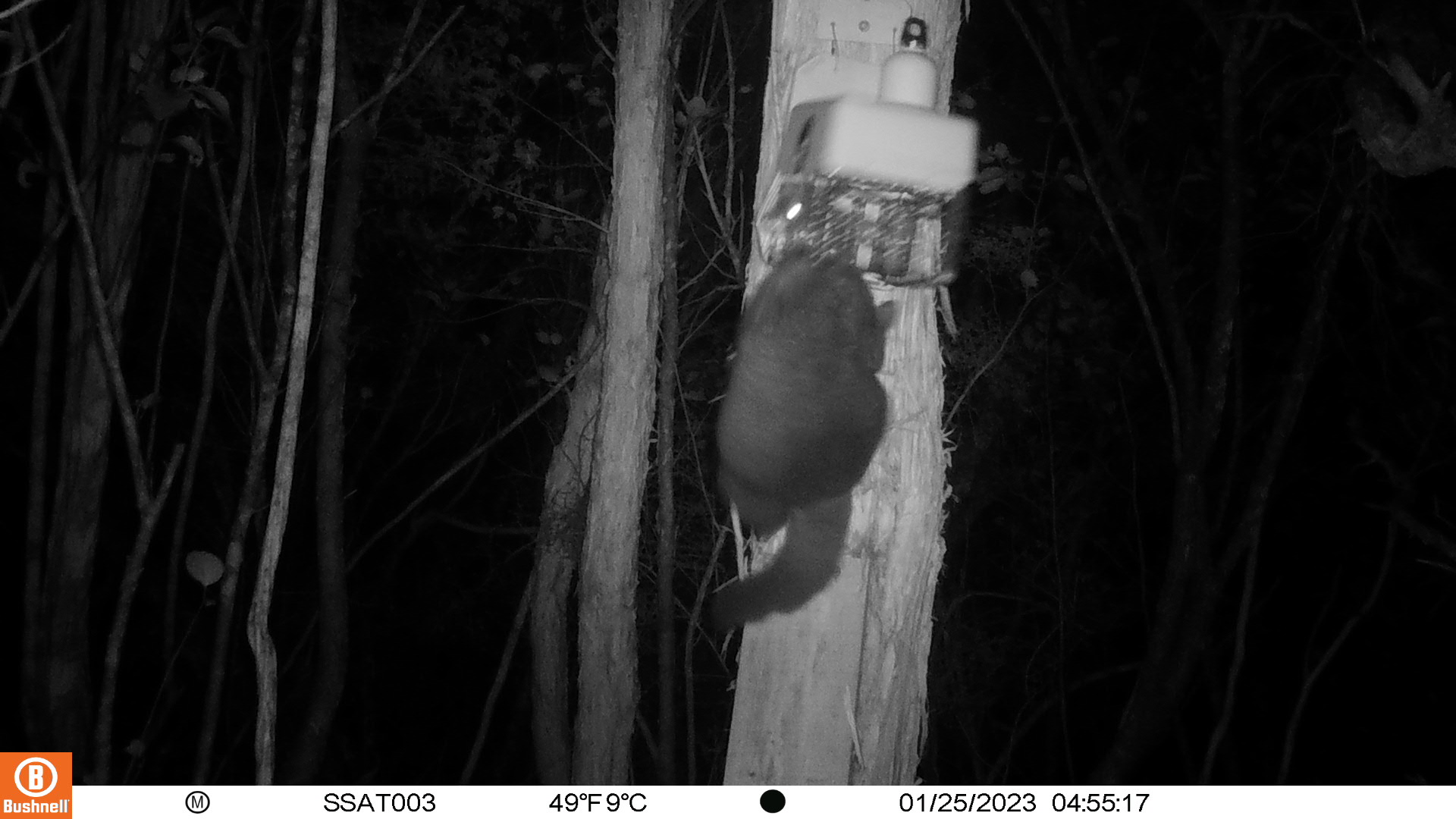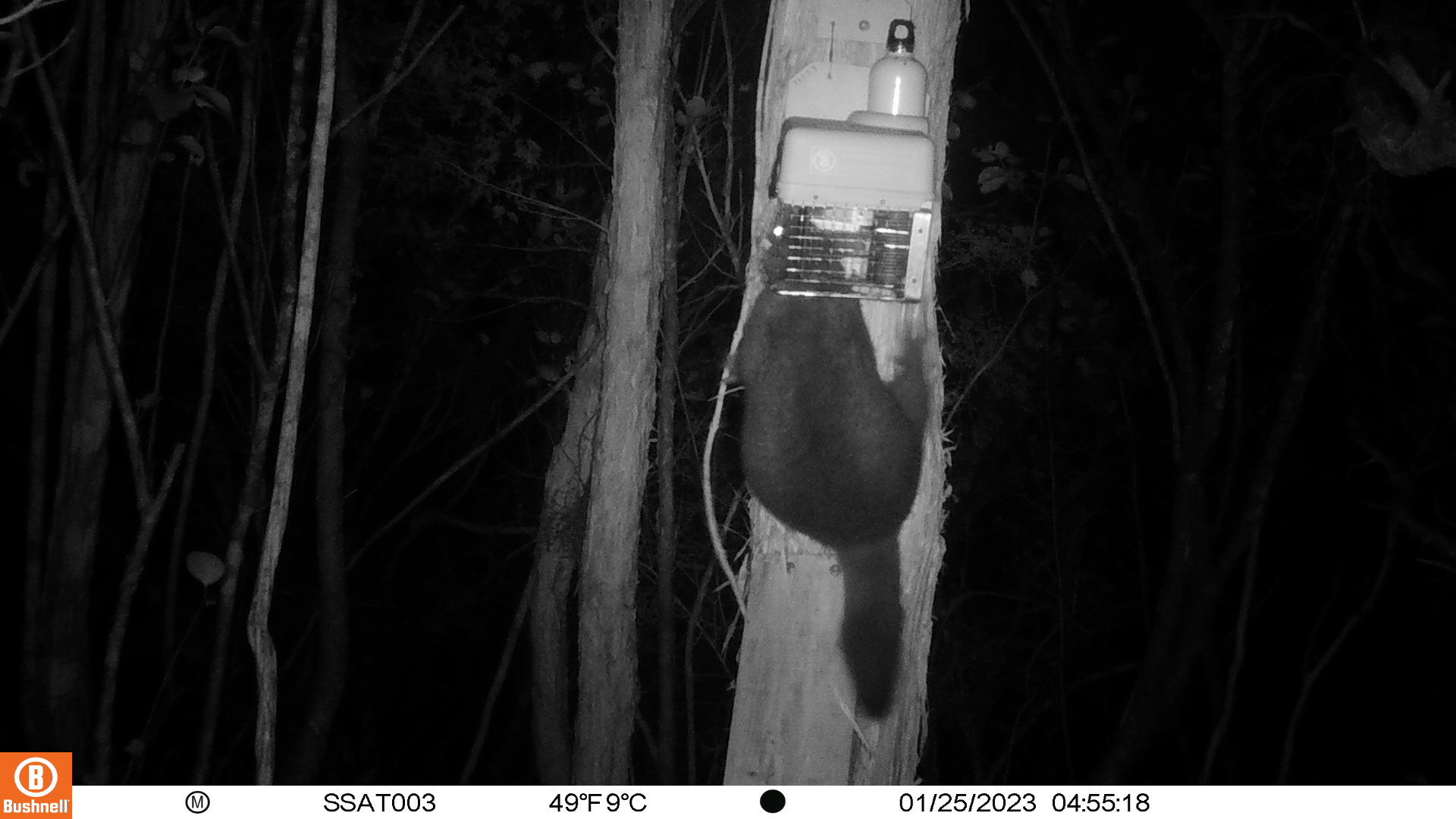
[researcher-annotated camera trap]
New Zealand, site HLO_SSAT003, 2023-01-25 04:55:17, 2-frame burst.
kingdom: Animalia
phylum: Chordata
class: Mammalia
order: Diprotodontia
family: Phalangeridae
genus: Trichosurus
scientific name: Trichosurus vulpecula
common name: common brushtail possum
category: possum